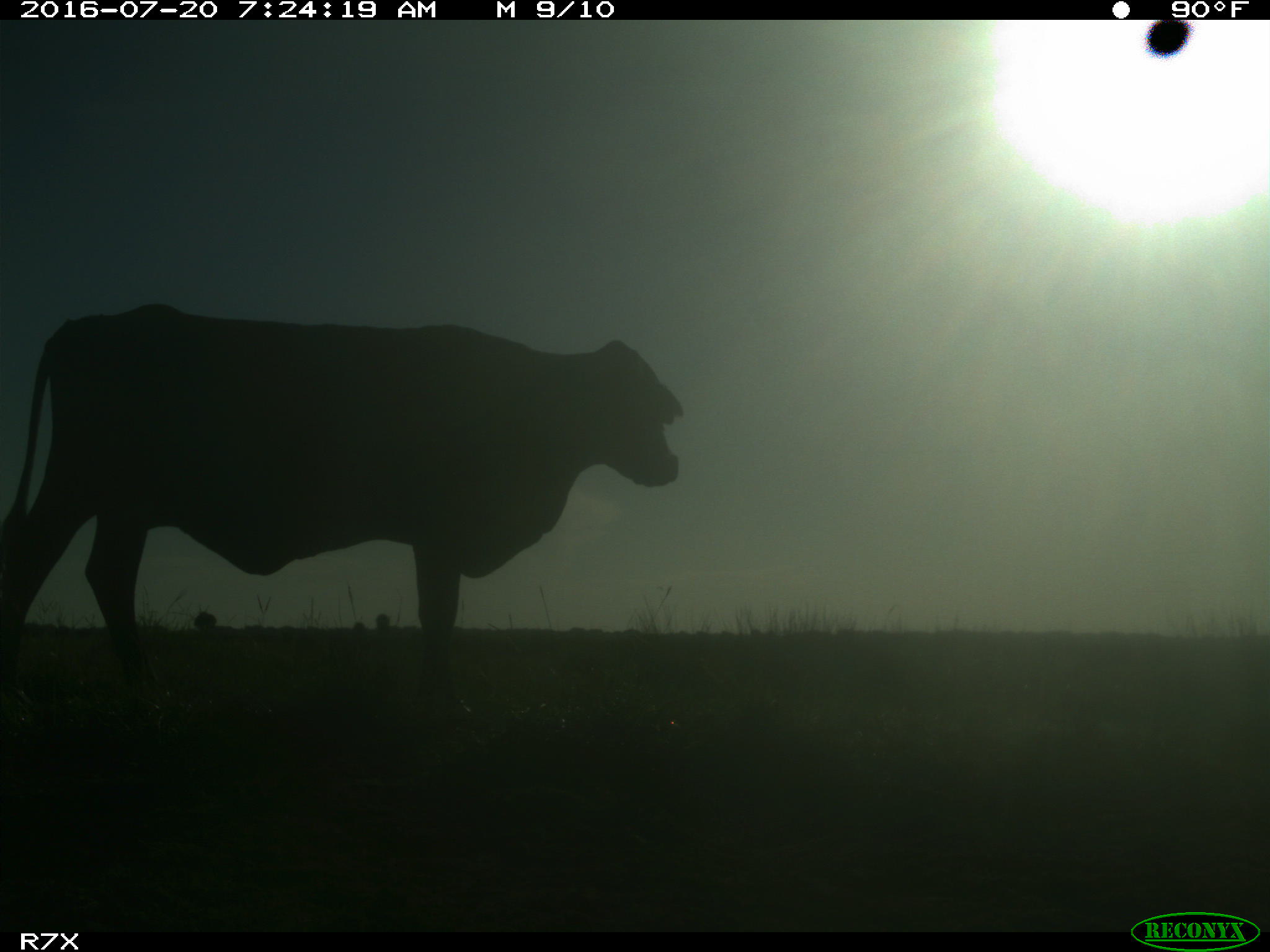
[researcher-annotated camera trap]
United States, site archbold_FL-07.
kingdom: Animalia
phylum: Chordata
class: Mammalia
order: Artiodactyla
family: Bovidae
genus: Bos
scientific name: Bos taurus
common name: domestic cow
Bos taurus (domestic cow).